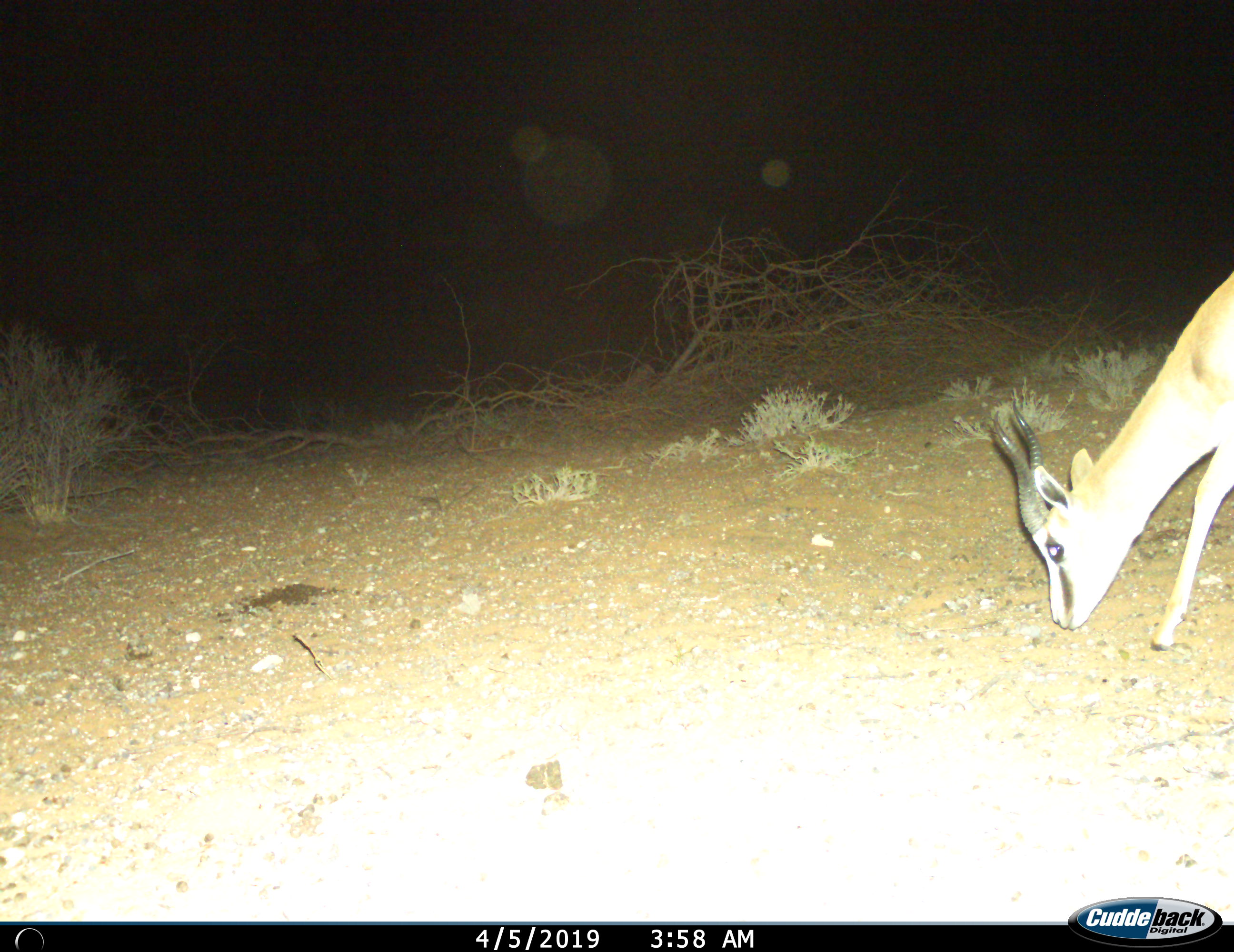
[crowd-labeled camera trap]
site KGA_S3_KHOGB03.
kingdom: Animalia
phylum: Chordata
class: Mammalia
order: Artiodactyla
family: Bovidae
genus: Antidorcas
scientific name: Antidorcas marsupialis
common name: springbok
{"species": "springbok (Antidorcas marsupialis)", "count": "1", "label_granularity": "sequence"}